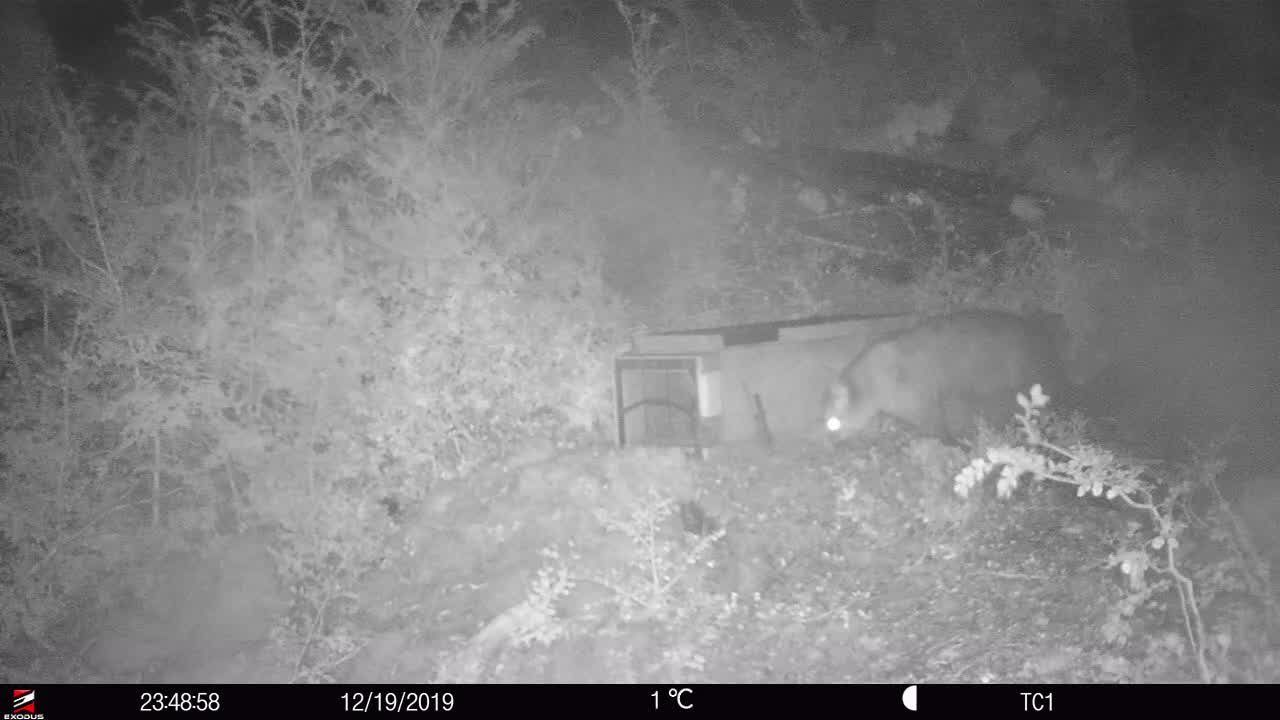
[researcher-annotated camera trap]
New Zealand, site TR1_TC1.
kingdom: Animalia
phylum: Chordata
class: Mammalia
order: Diprotodontia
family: Phalangeridae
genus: Trichosurus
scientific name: Trichosurus vulpecula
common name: common brushtail possum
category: possum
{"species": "possum (common brushtail possum) (Trichosurus vulpecula)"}